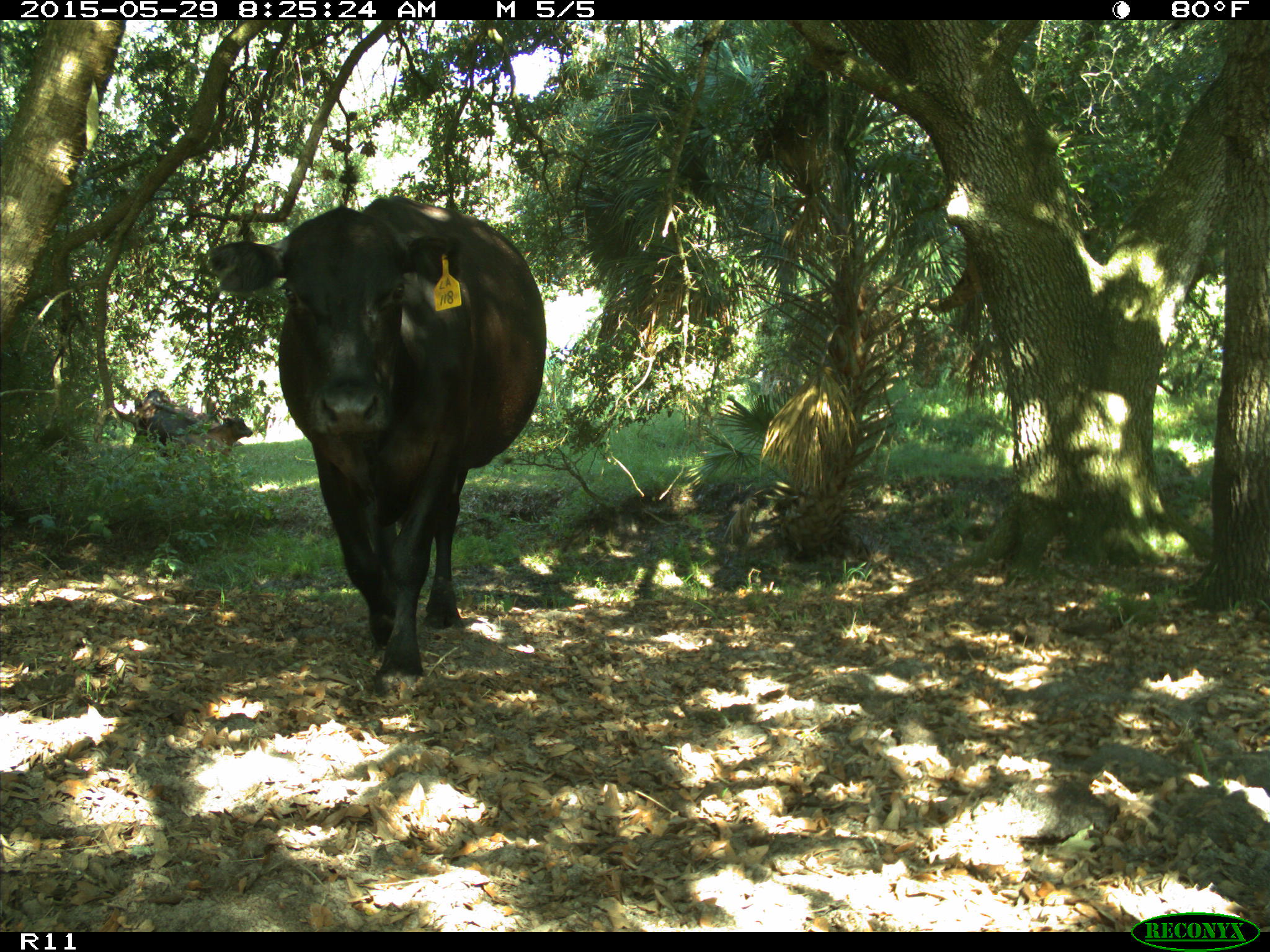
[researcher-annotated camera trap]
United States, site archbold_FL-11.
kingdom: Animalia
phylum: Chordata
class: Mammalia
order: Artiodactyla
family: Bovidae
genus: Bos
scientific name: Bos taurus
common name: domestic cow